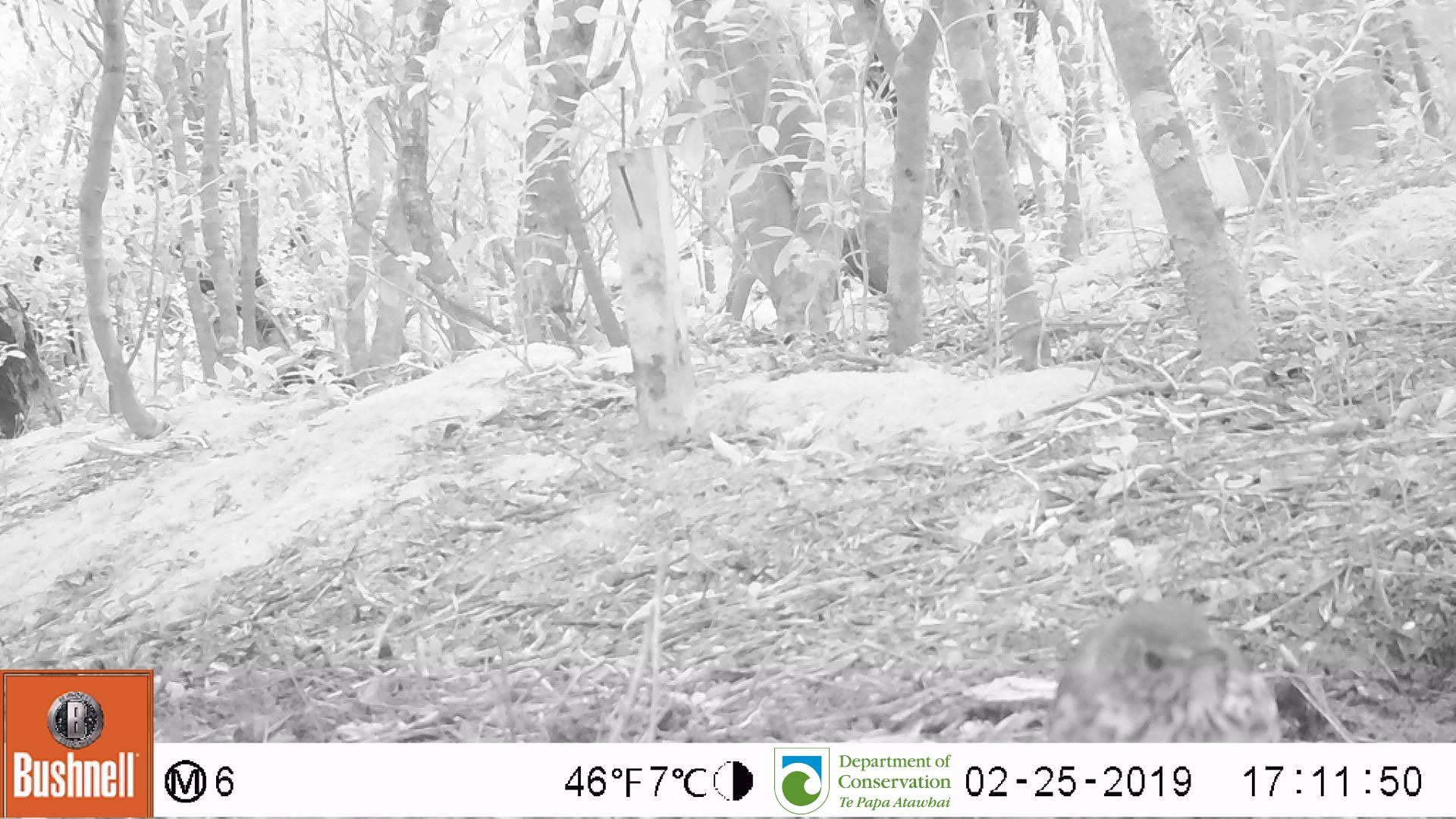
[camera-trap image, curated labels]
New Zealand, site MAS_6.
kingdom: Animalia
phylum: Chordata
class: Aves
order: Passeriformes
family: Turdidae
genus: Turdus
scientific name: Turdus philomelos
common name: song thrush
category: thrush